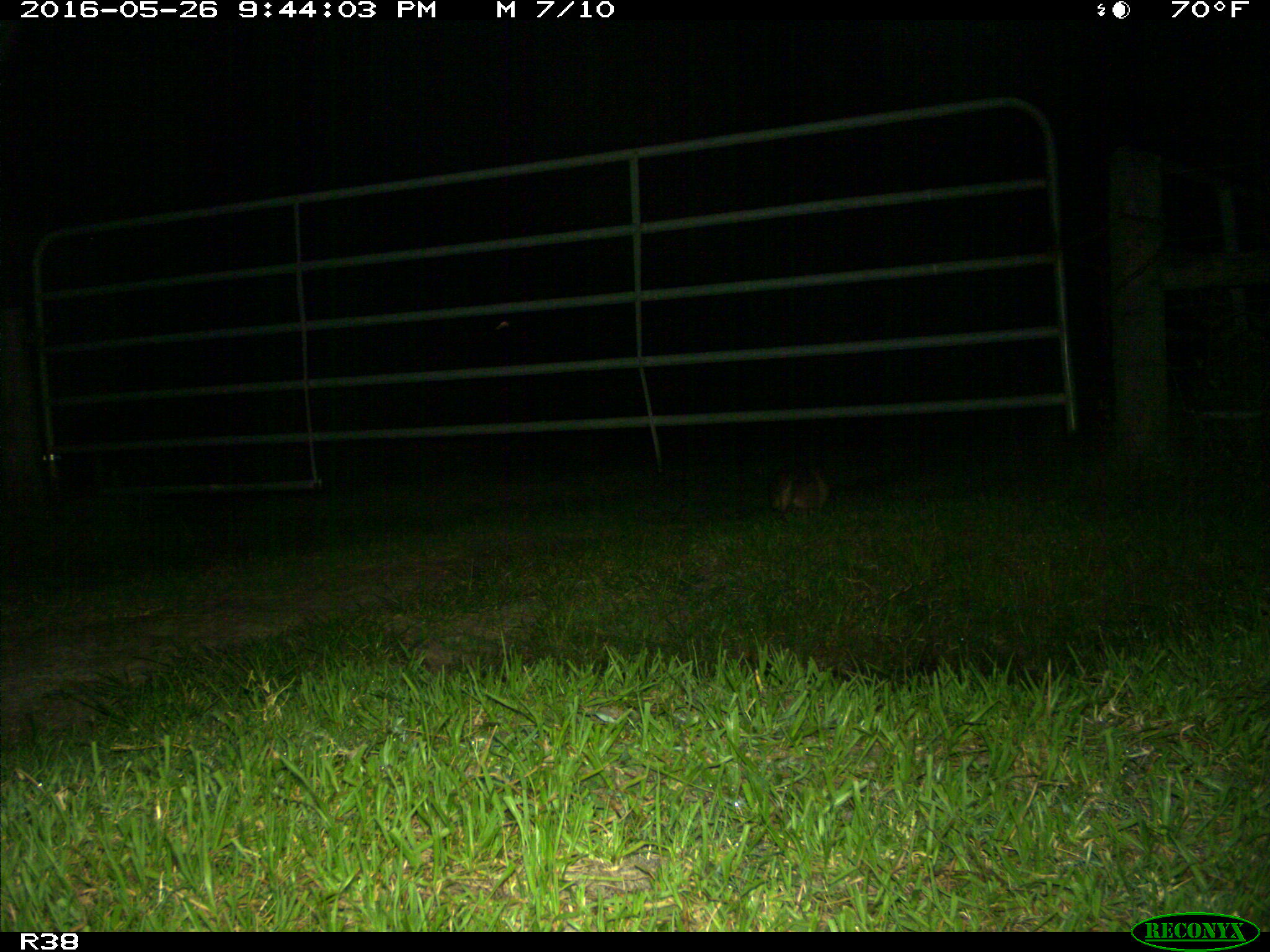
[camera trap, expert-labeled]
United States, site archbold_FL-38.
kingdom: Animalia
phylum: Chordata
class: Mammalia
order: Cingulata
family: Dasypodidae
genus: Dasypus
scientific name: Dasypus novemcinctus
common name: nine-banded armadillo